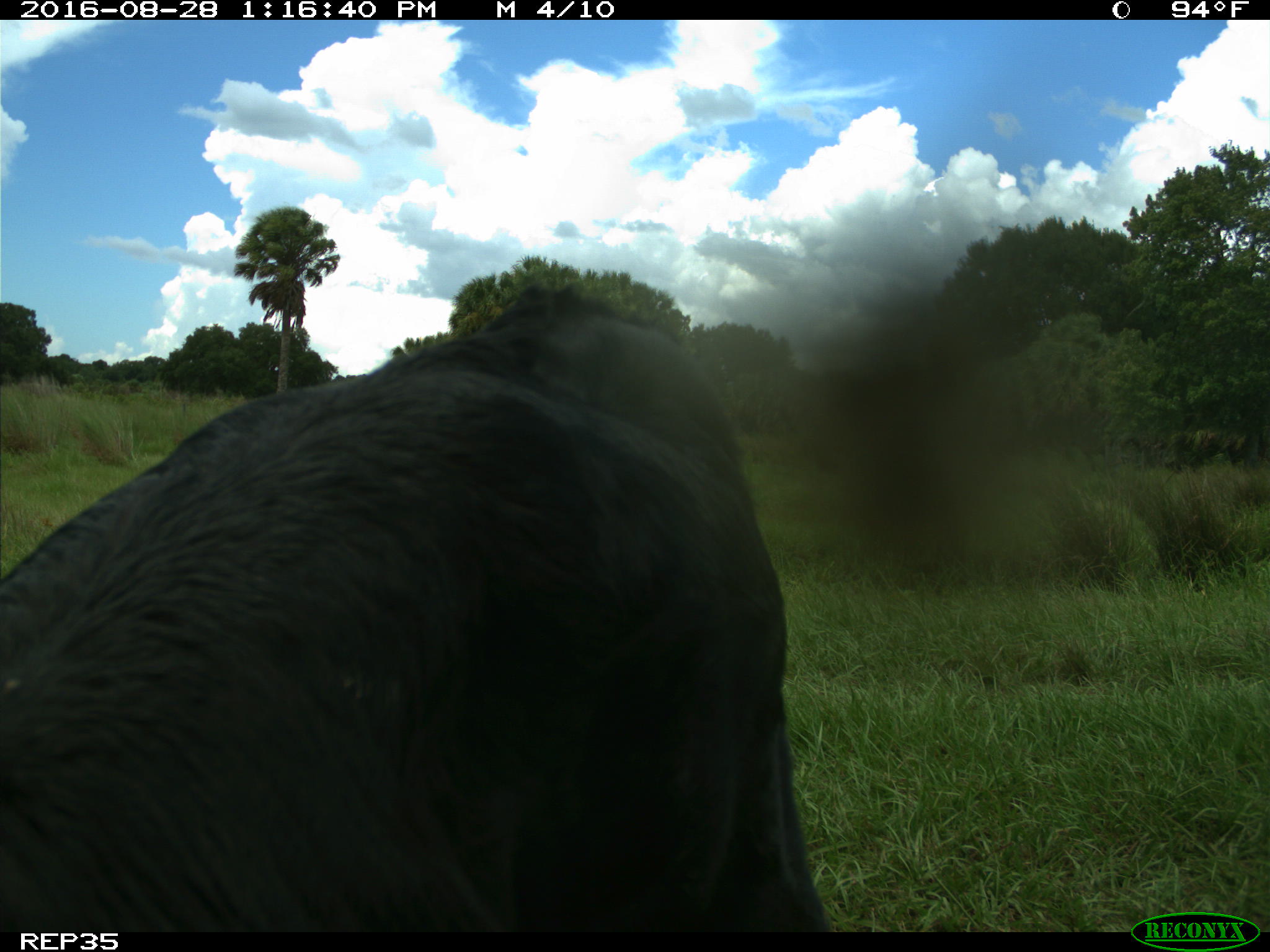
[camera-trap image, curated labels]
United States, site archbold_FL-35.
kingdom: Animalia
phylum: Chordata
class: Mammalia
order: Artiodactyla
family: Bovidae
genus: Bos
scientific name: Bos taurus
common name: domestic cow